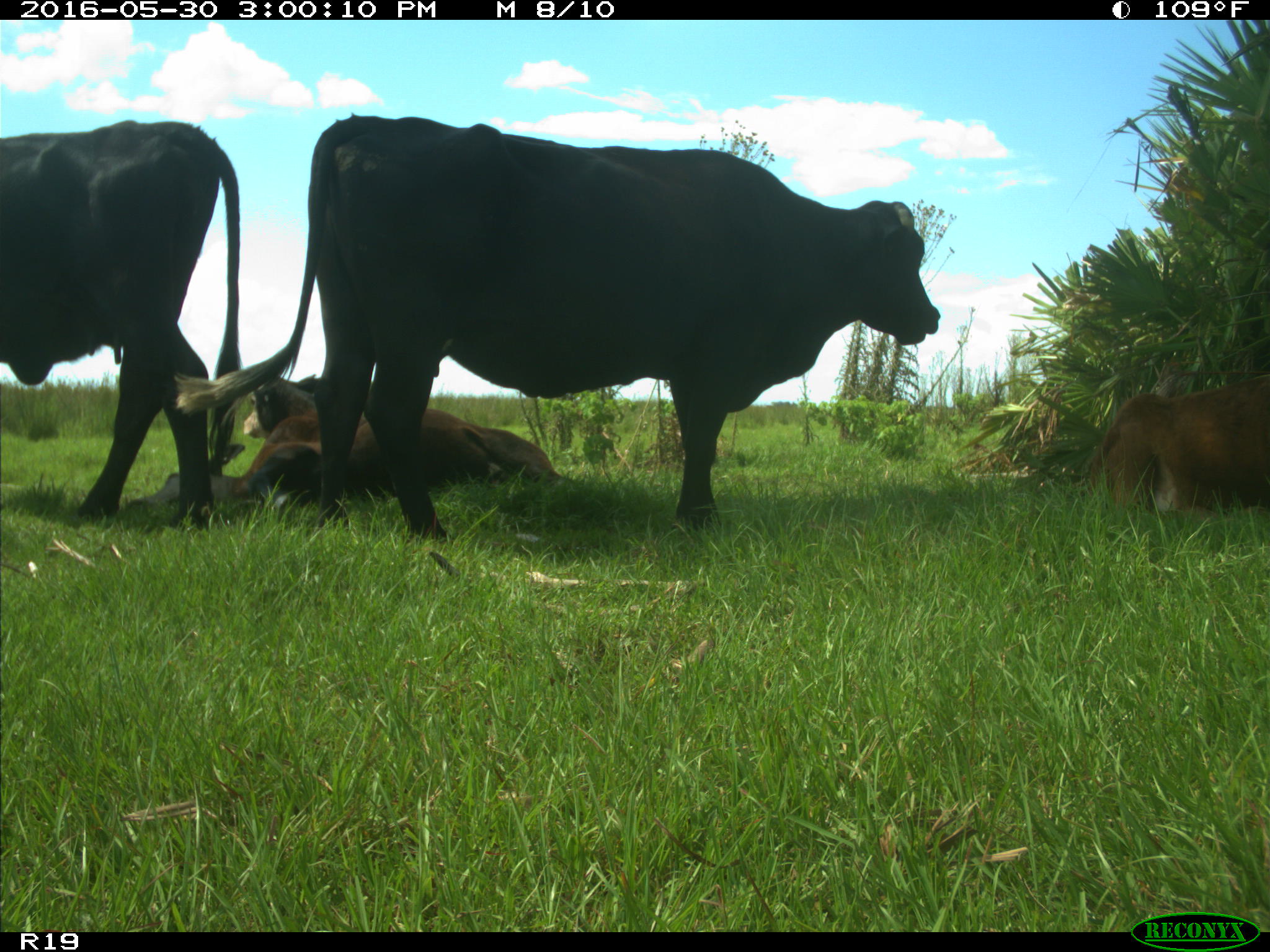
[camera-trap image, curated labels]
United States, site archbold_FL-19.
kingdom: Animalia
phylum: Chordata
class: Mammalia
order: Artiodactyla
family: Bovidae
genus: Bos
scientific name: Bos taurus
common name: domestic cow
Bos taurus (domestic cow).